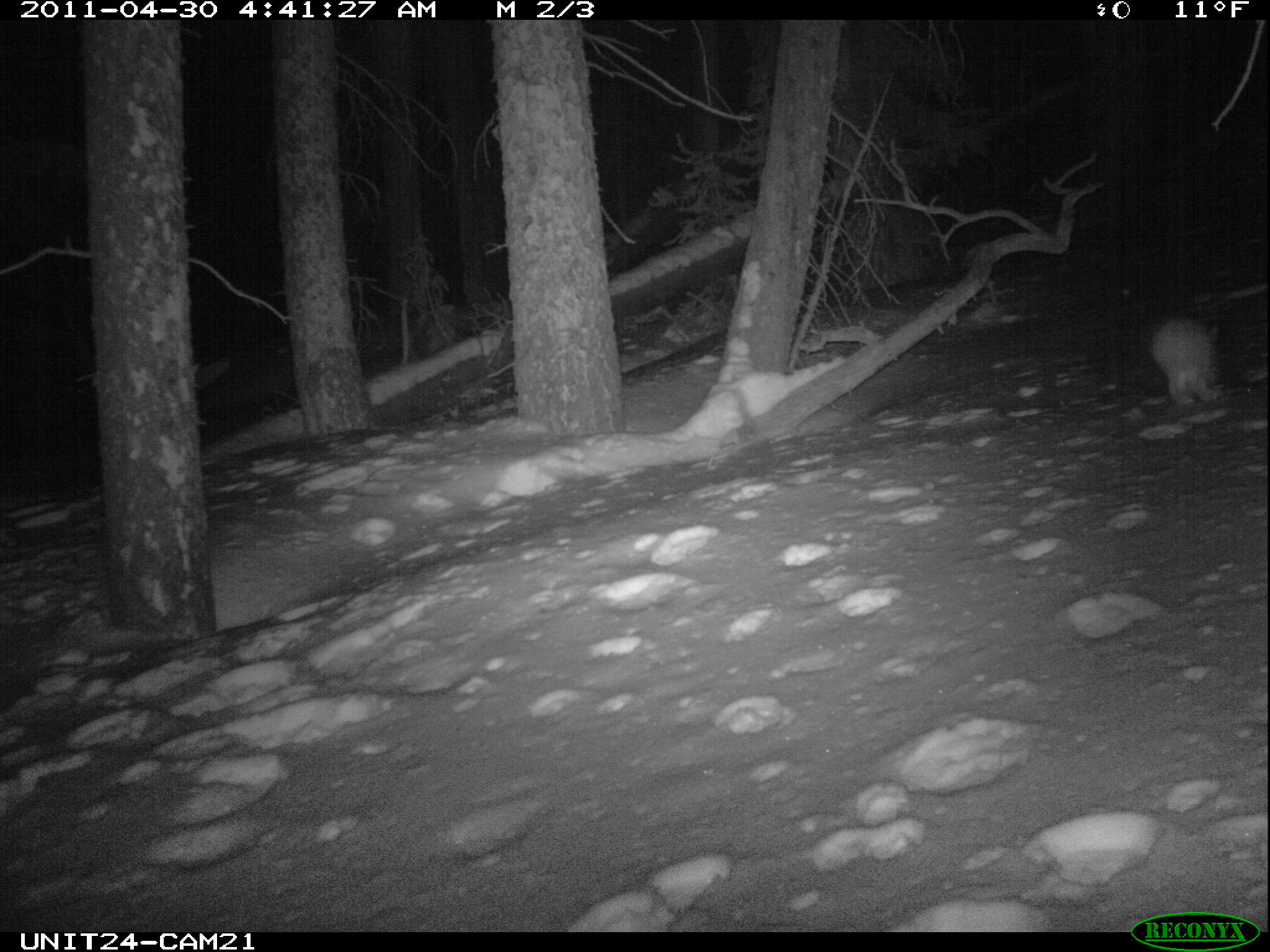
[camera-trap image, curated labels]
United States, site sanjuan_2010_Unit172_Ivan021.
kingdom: Animalia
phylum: Chordata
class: Mammalia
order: Lagomorpha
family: Leporidae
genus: Lepus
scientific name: Lepus americanus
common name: snowshoe hare